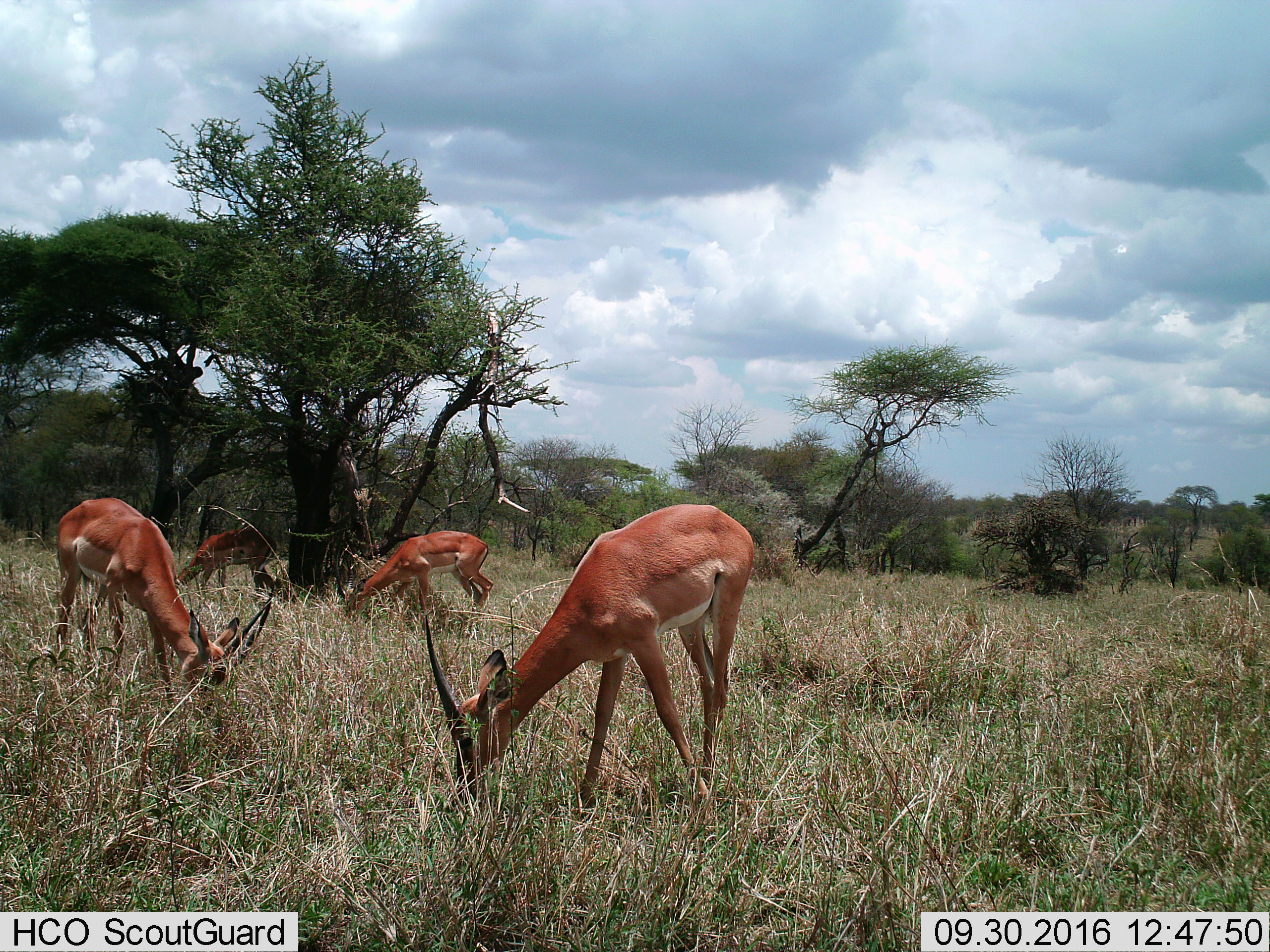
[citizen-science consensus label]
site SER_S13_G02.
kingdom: Animalia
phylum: Chordata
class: Mammalia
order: Artiodactyla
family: Bovidae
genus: Nanger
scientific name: Nanger granti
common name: grant's gazelle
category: gazellegrants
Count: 4.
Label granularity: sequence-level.